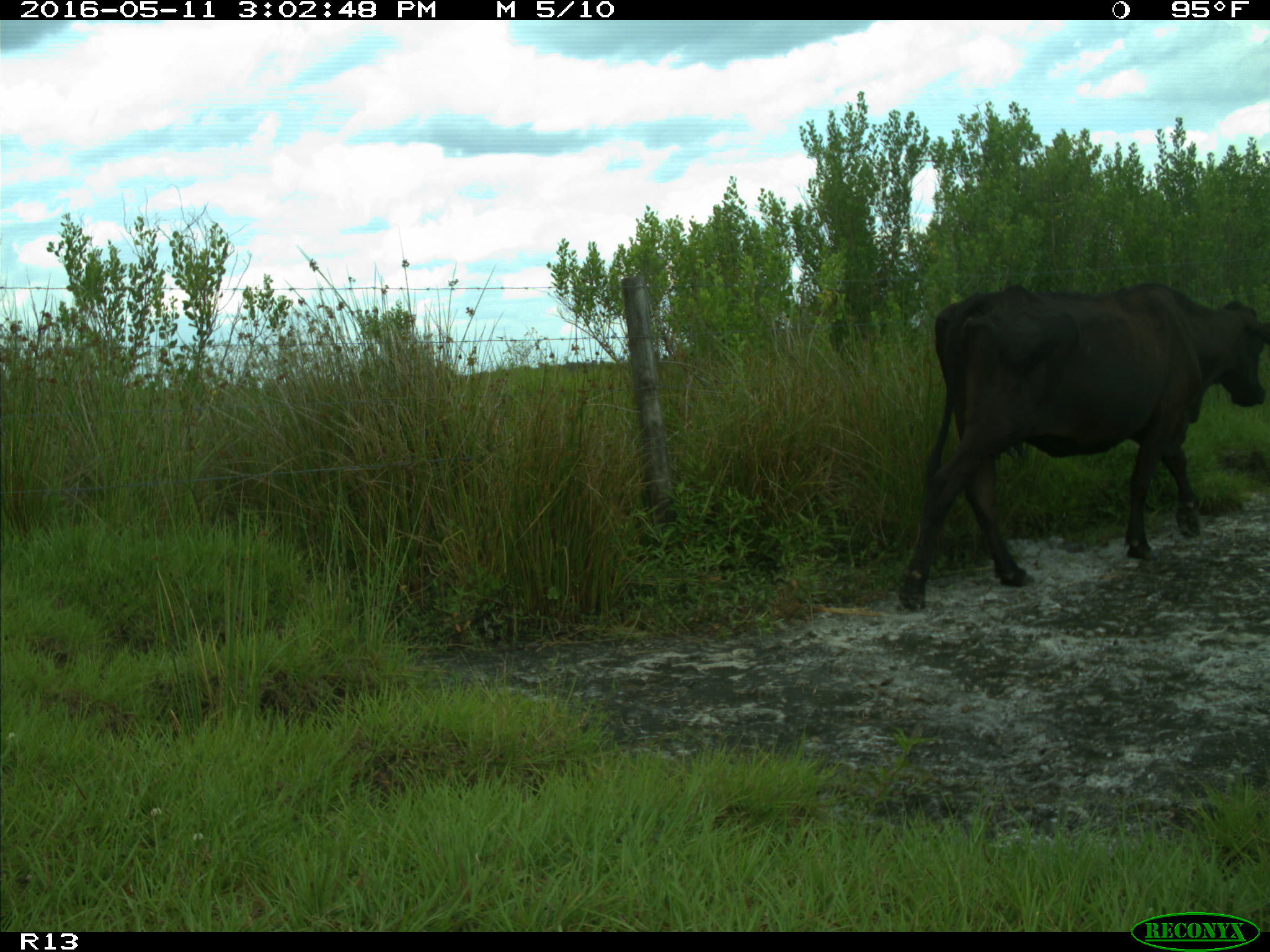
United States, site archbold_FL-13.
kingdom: Animalia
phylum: Chordata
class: Mammalia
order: Artiodactyla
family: Bovidae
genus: Bos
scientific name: Bos taurus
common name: domestic cow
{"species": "Bos taurus (domestic cow)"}